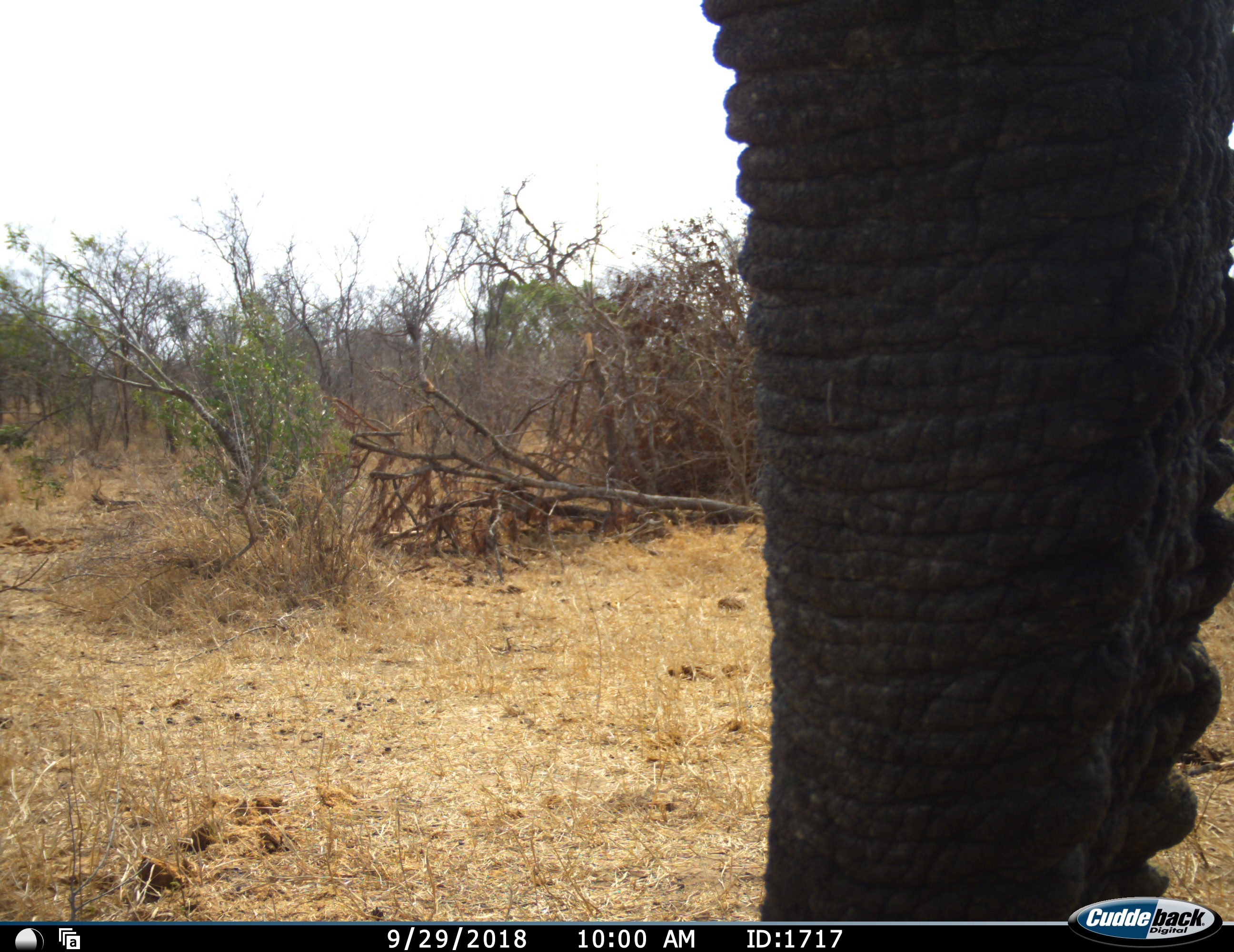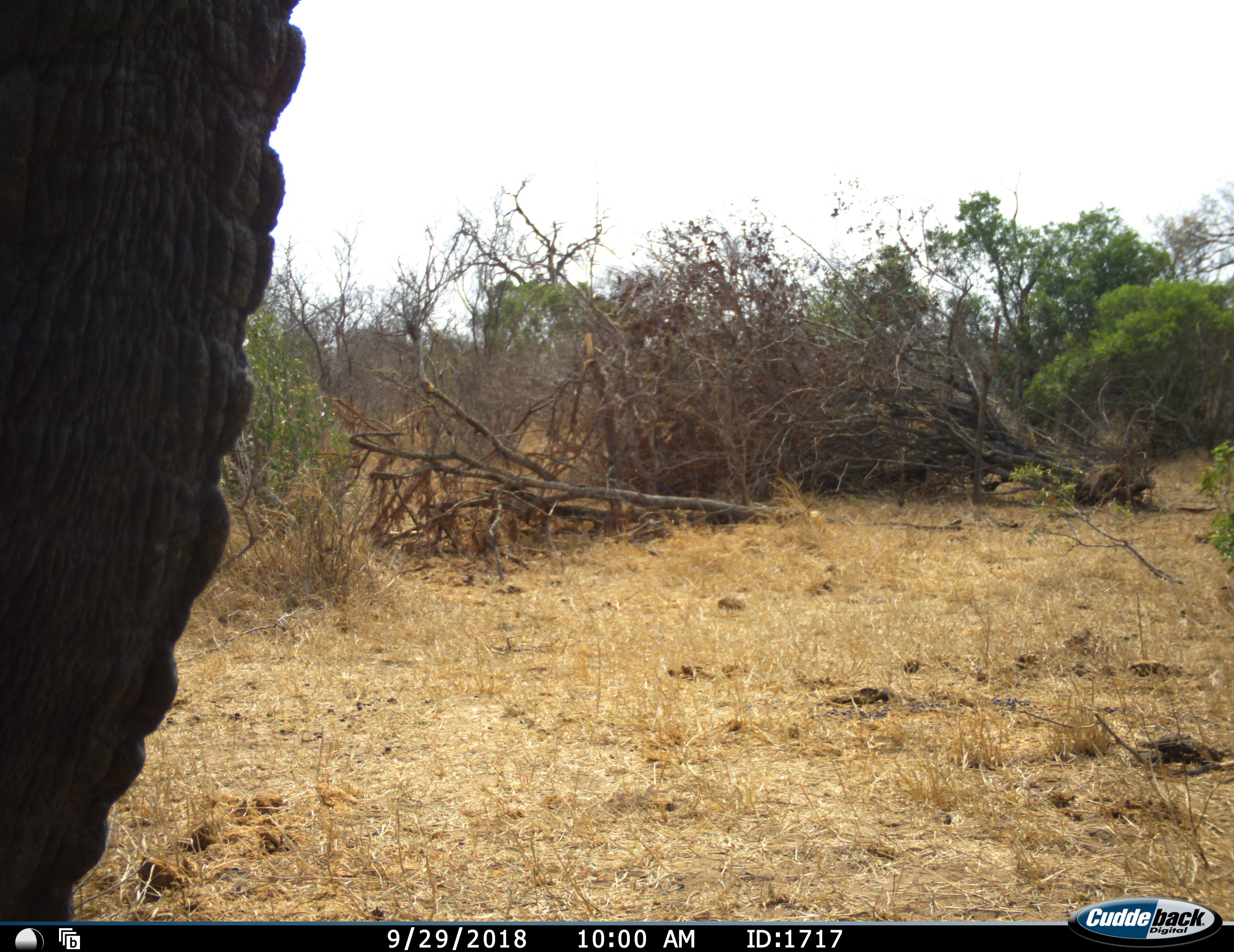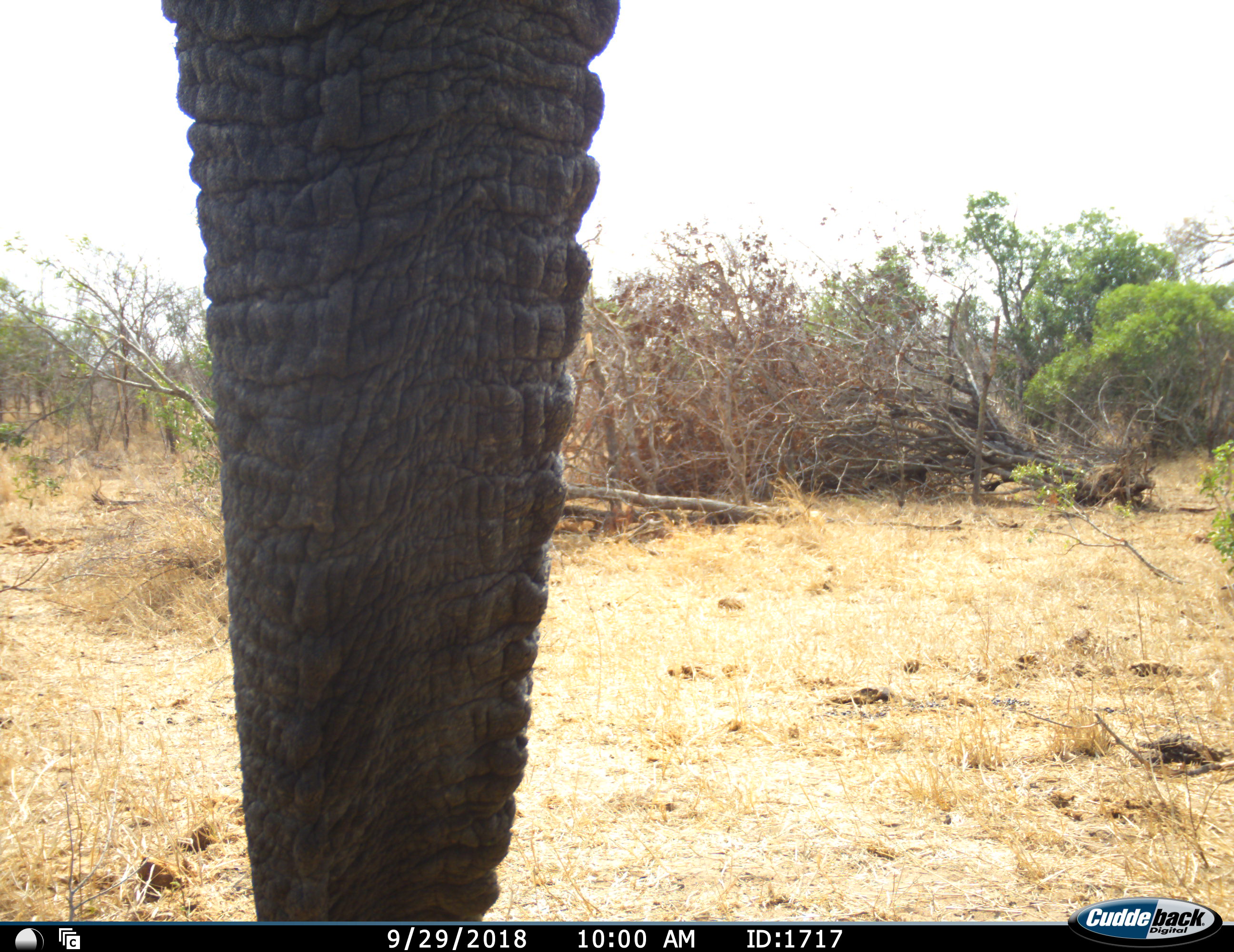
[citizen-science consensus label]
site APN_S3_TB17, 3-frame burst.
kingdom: Animalia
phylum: Chordata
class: Mammalia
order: Proboscidea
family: Elephantidae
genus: Loxodonta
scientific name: Loxodonta africana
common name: african bush elephant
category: elephant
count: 1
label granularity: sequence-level